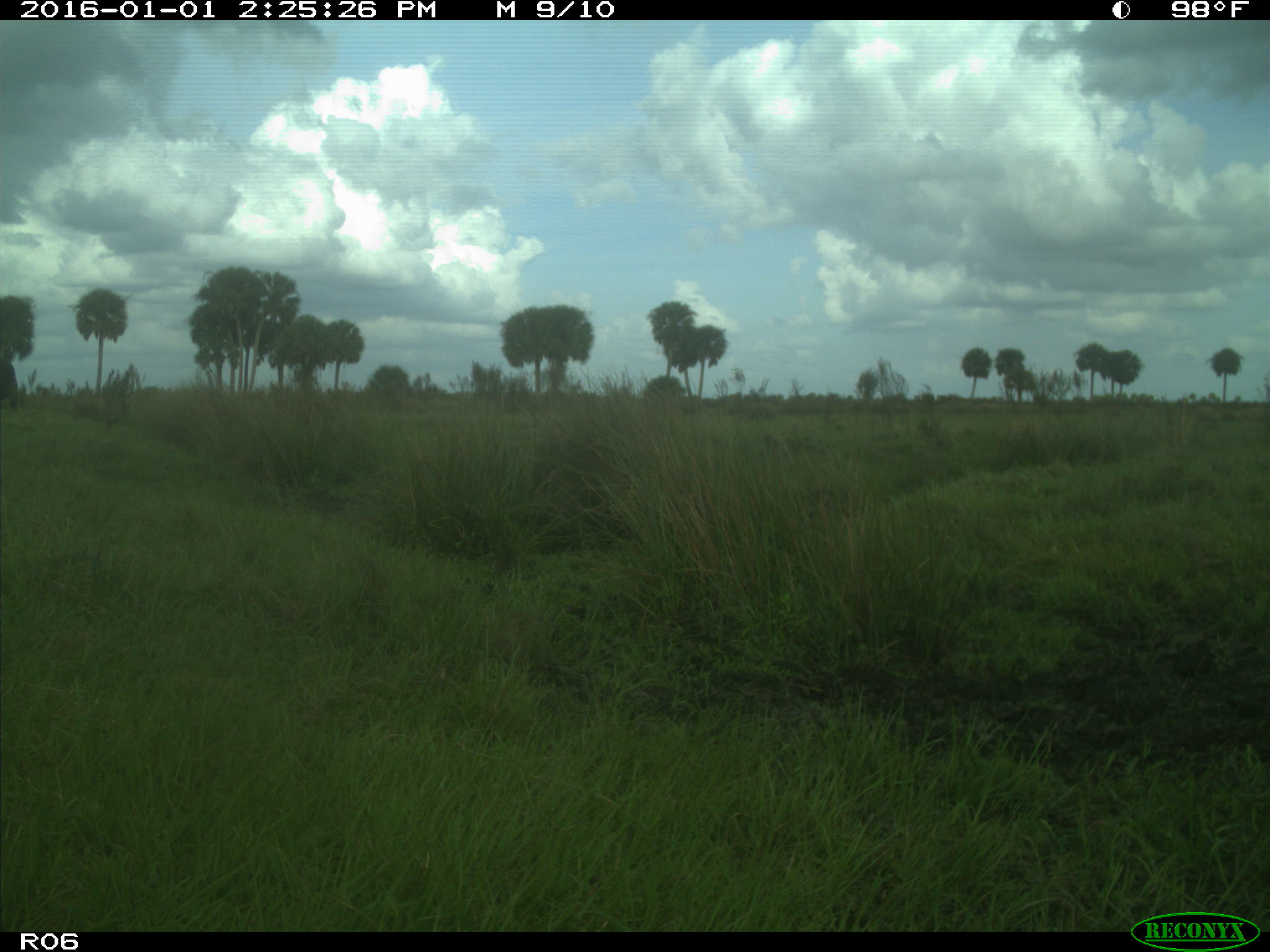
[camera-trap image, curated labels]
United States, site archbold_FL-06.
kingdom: Animalia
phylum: Chordata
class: Mammalia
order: Artiodactyla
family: Bovidae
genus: Bos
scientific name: Bos taurus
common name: domestic cow